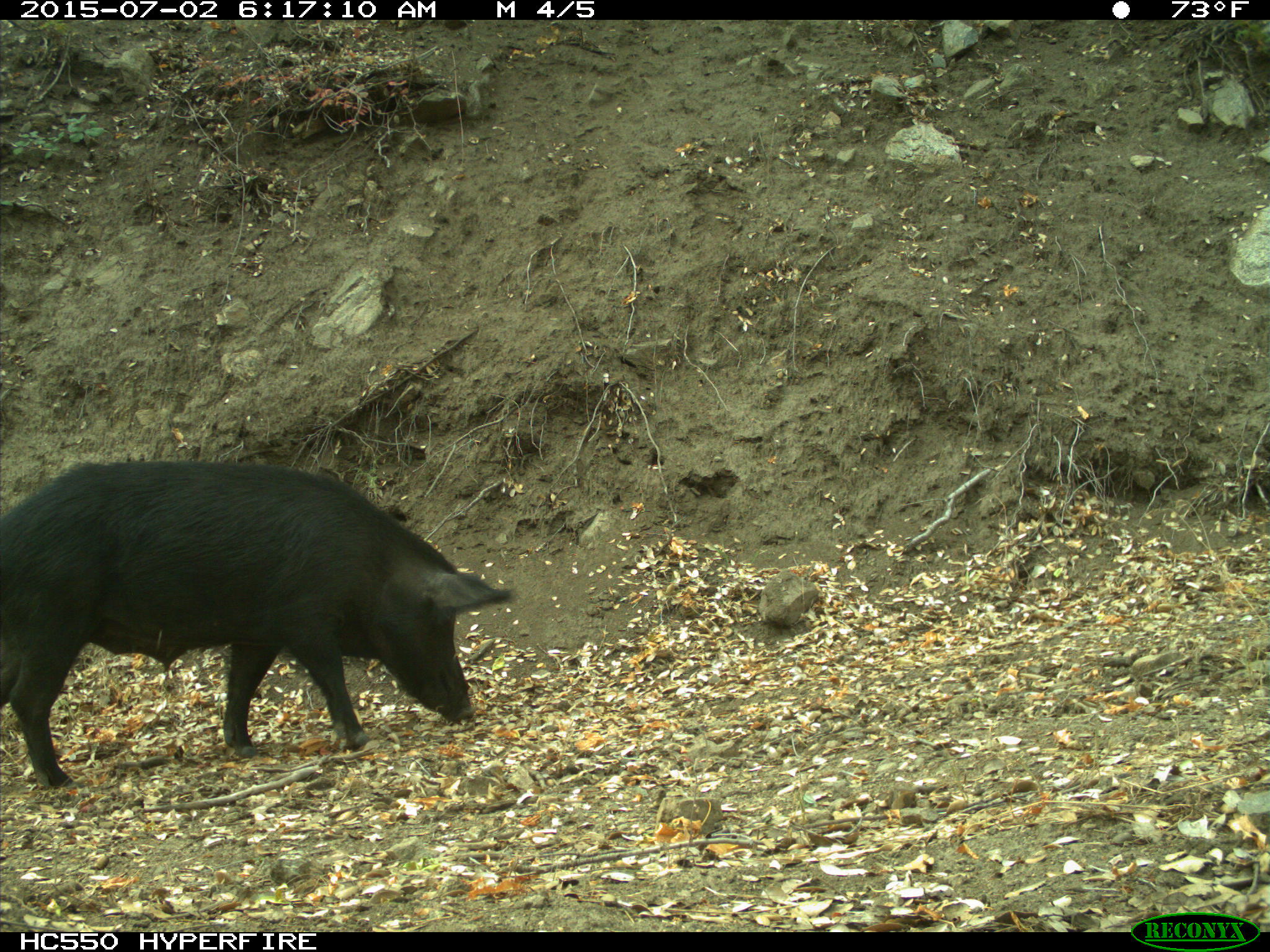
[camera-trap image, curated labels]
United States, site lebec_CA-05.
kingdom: Animalia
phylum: Chordata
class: Mammalia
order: Artiodactyla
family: Suidae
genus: Sus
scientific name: Sus scrofa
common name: wild boar